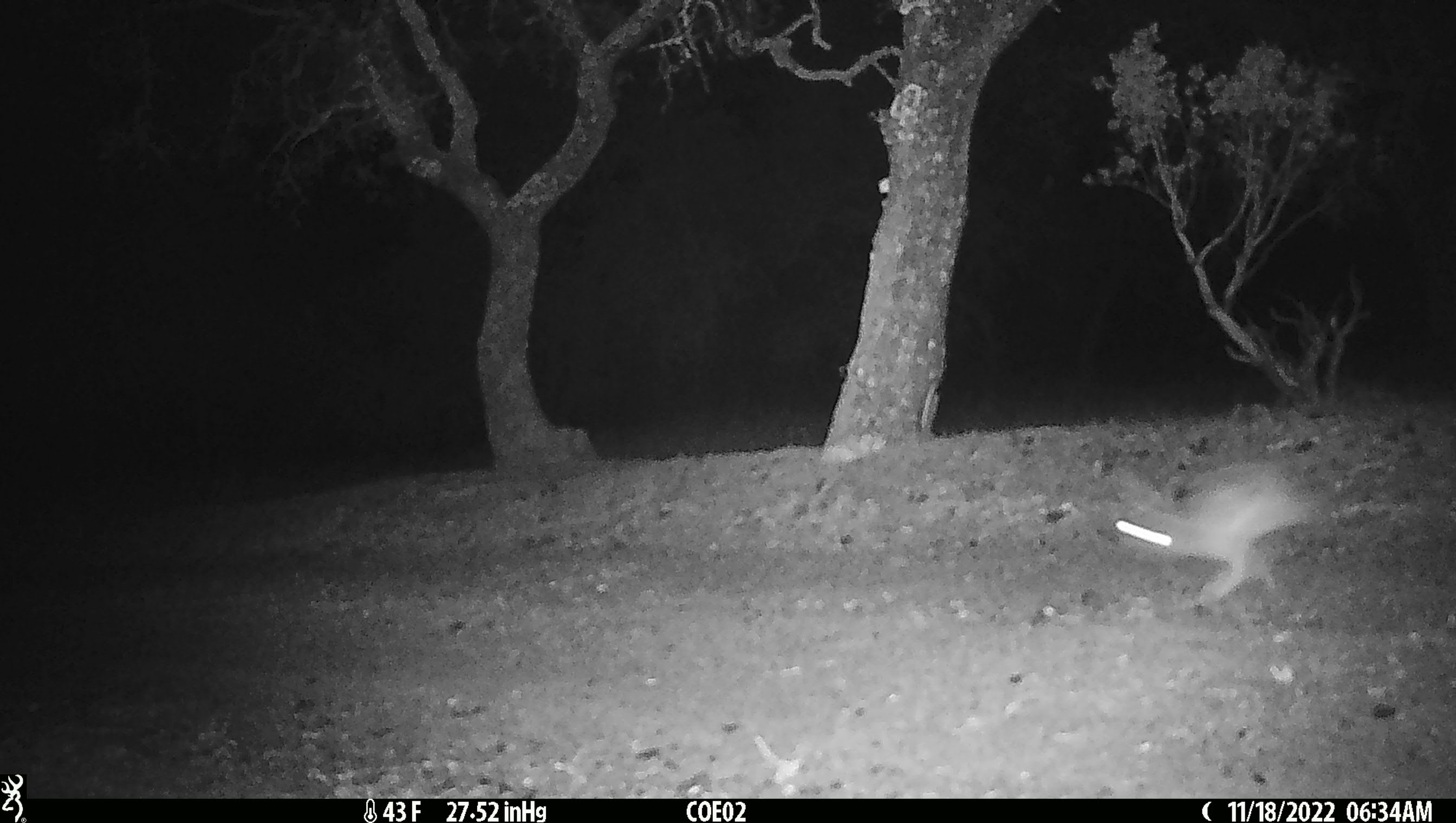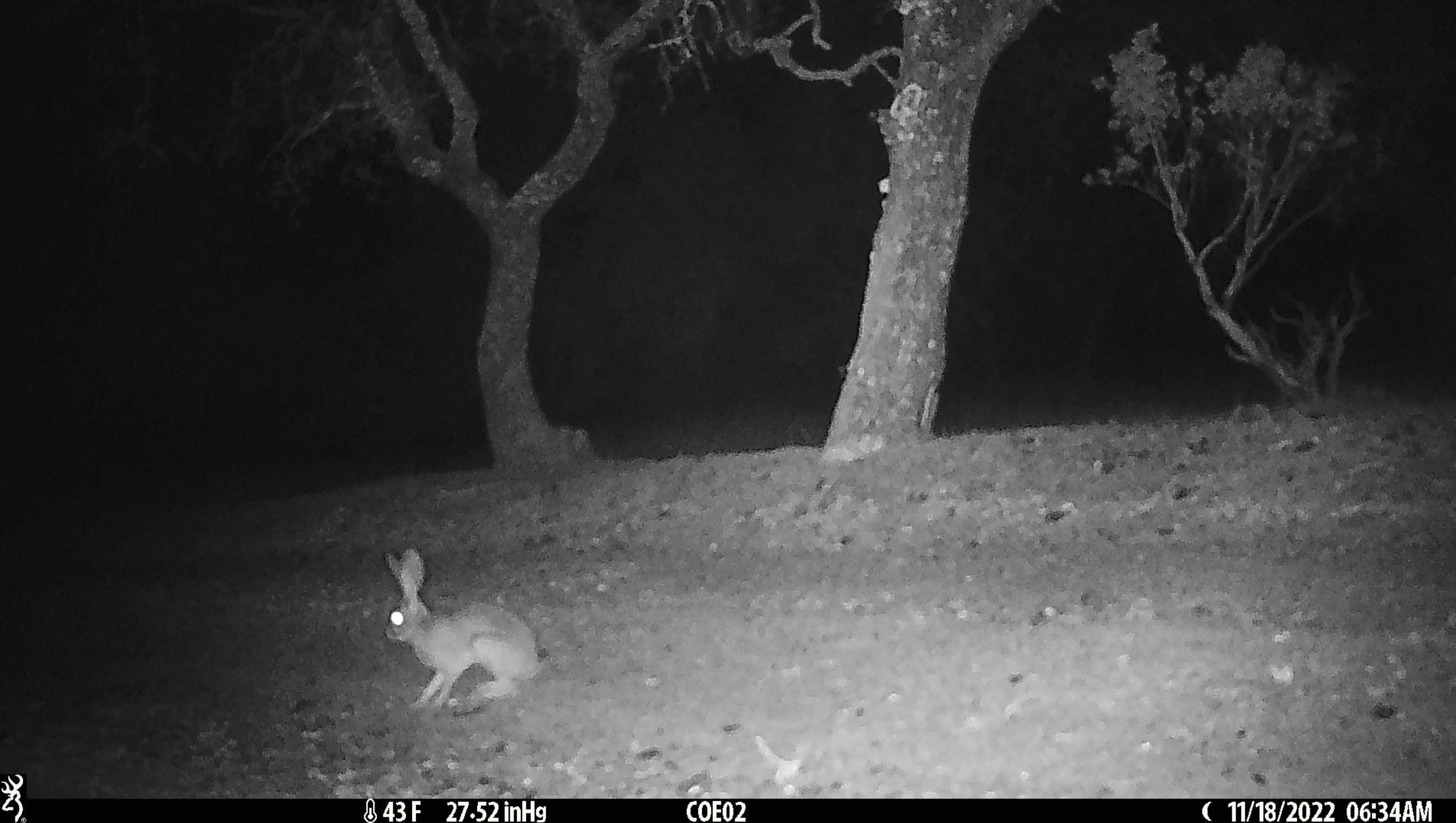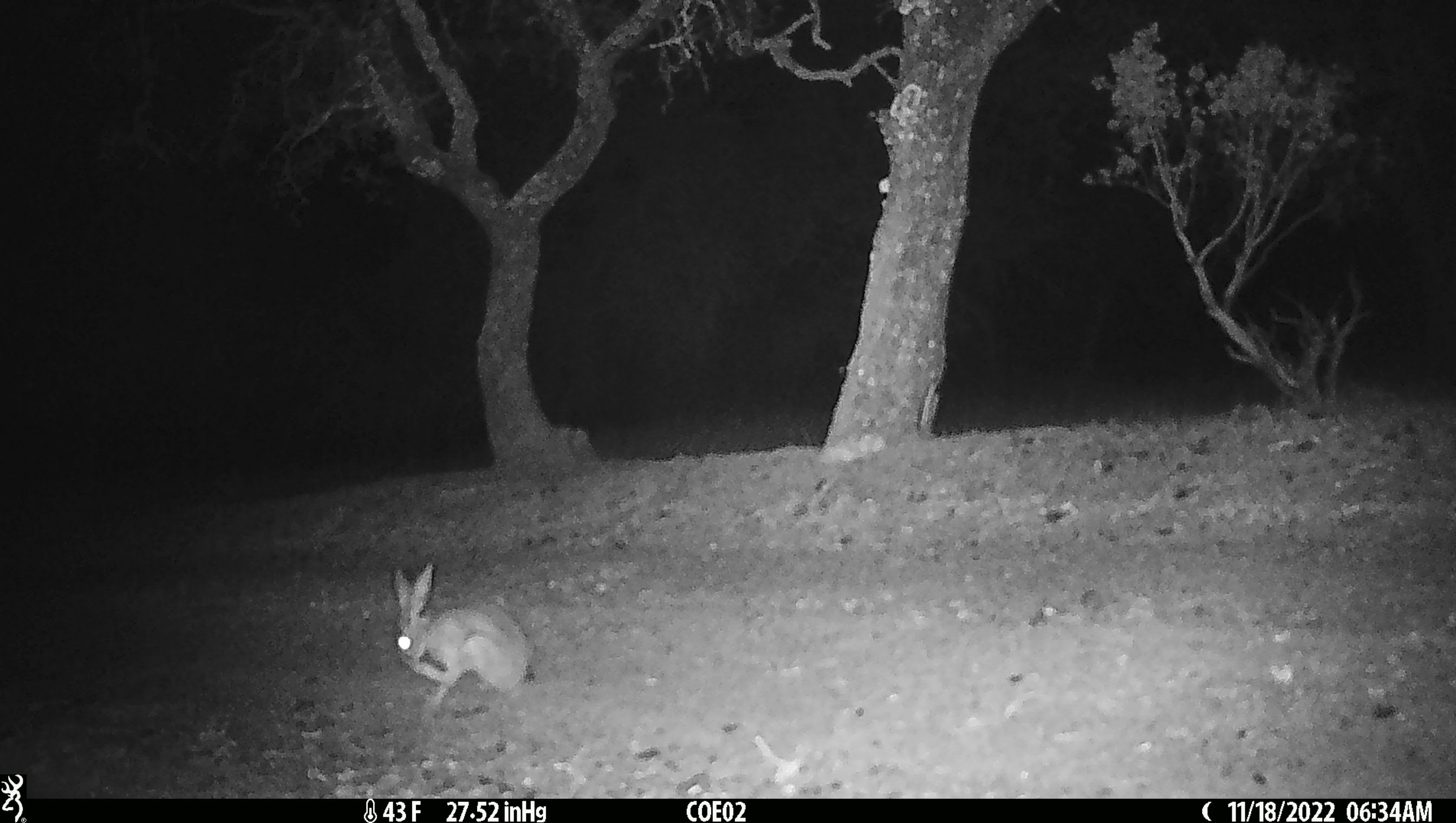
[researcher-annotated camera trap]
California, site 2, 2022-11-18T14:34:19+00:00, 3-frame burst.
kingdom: Animalia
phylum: Chordata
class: Mammalia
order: Lagomorpha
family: Leporidae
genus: Lepus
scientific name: Lepus californicus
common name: black-tailed jackrabbit